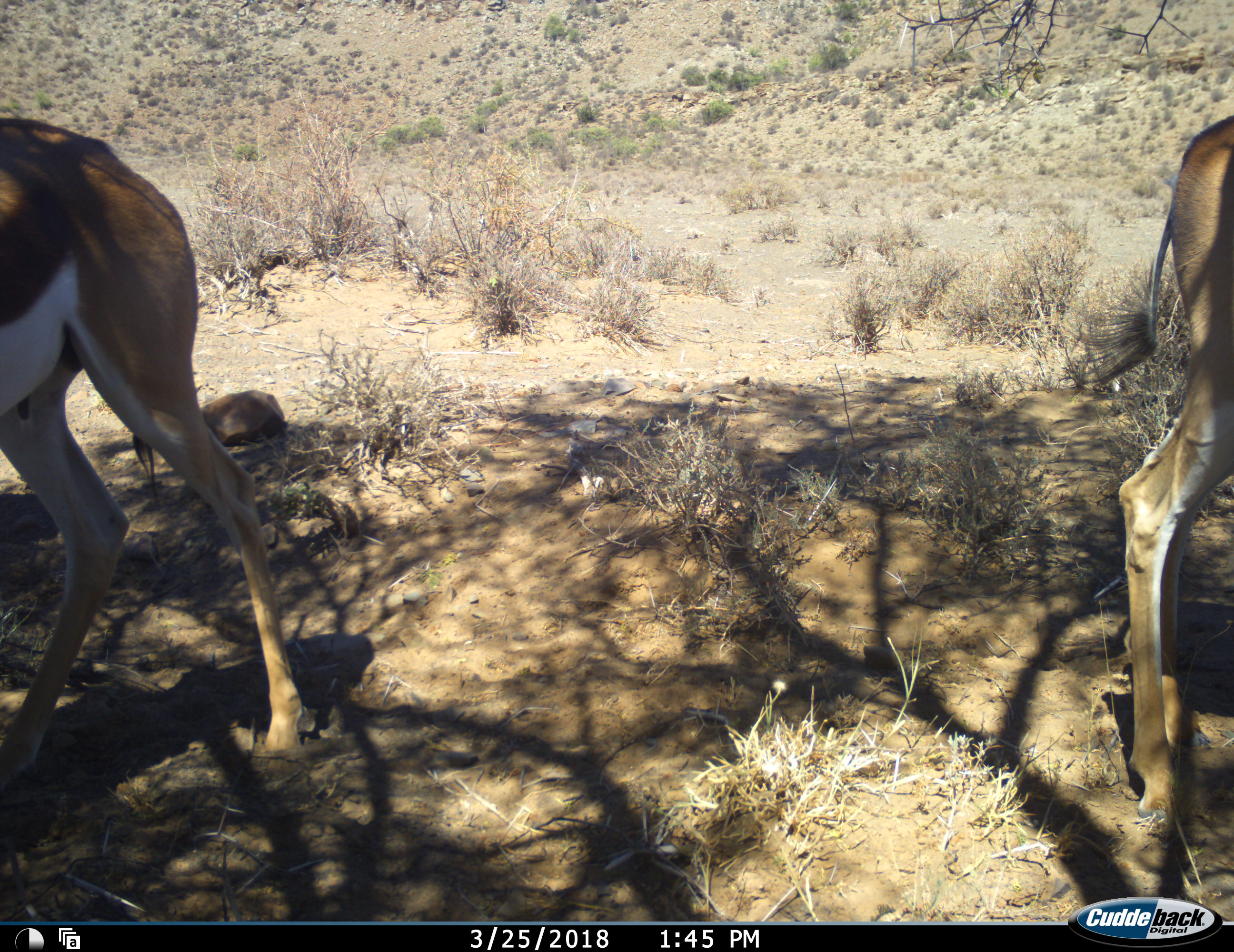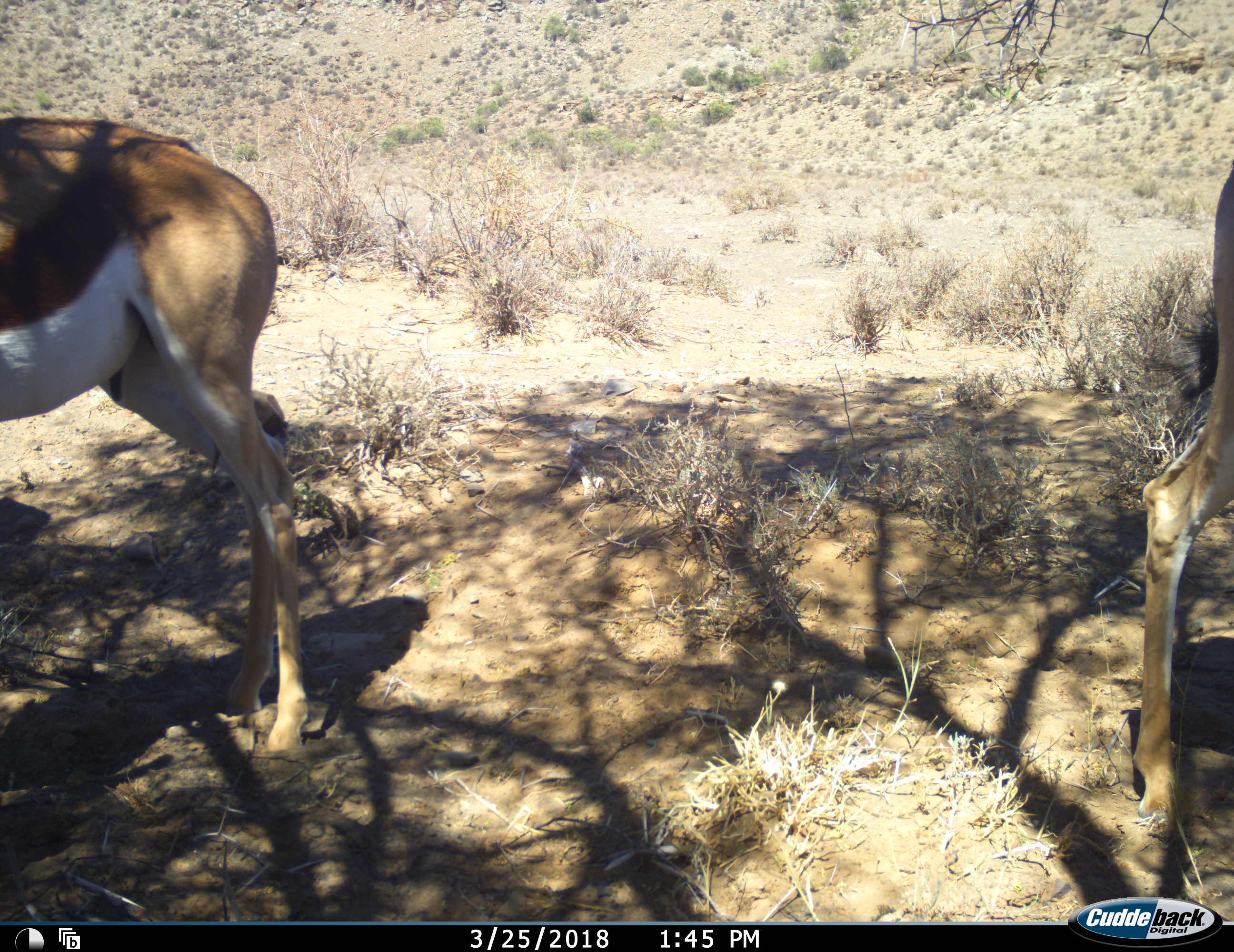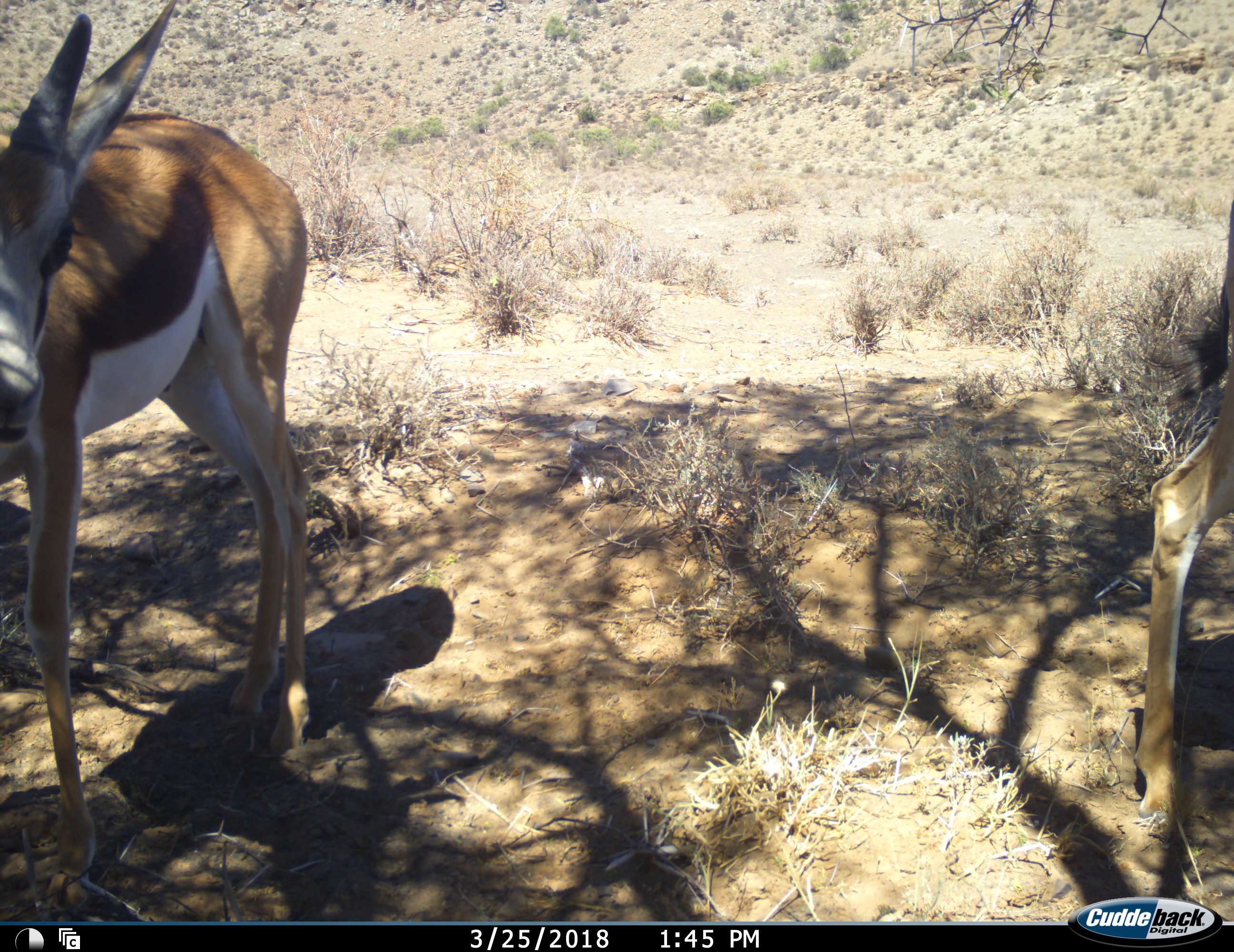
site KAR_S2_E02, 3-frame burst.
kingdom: Animalia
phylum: Chordata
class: Mammalia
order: Artiodactyla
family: Bovidae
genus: Antidorcas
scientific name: Antidorcas marsupialis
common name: springbok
Springbok (Antidorcas marsupialis), count 2. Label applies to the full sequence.